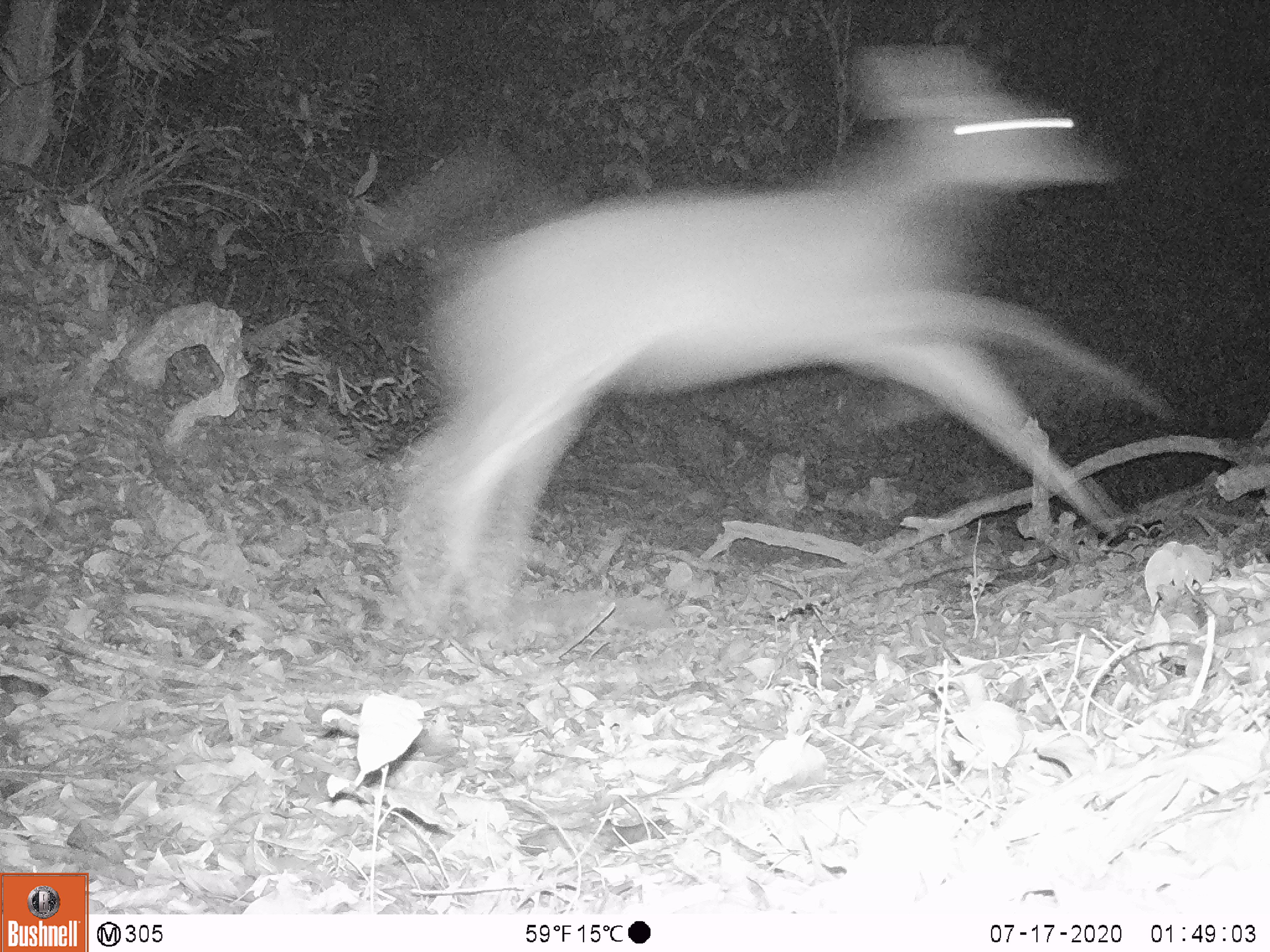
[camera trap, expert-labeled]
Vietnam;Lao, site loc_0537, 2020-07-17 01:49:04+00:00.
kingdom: Animalia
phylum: Chordata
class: Mammalia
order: Artiodactyla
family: Cervidae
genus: Muntiacus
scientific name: Muntiacus vuquangensis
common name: large-antlered muntjac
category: large antlered muntjac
Large antlered muntjac (large-antlered muntjac) (Muntiacus vuquangensis). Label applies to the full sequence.